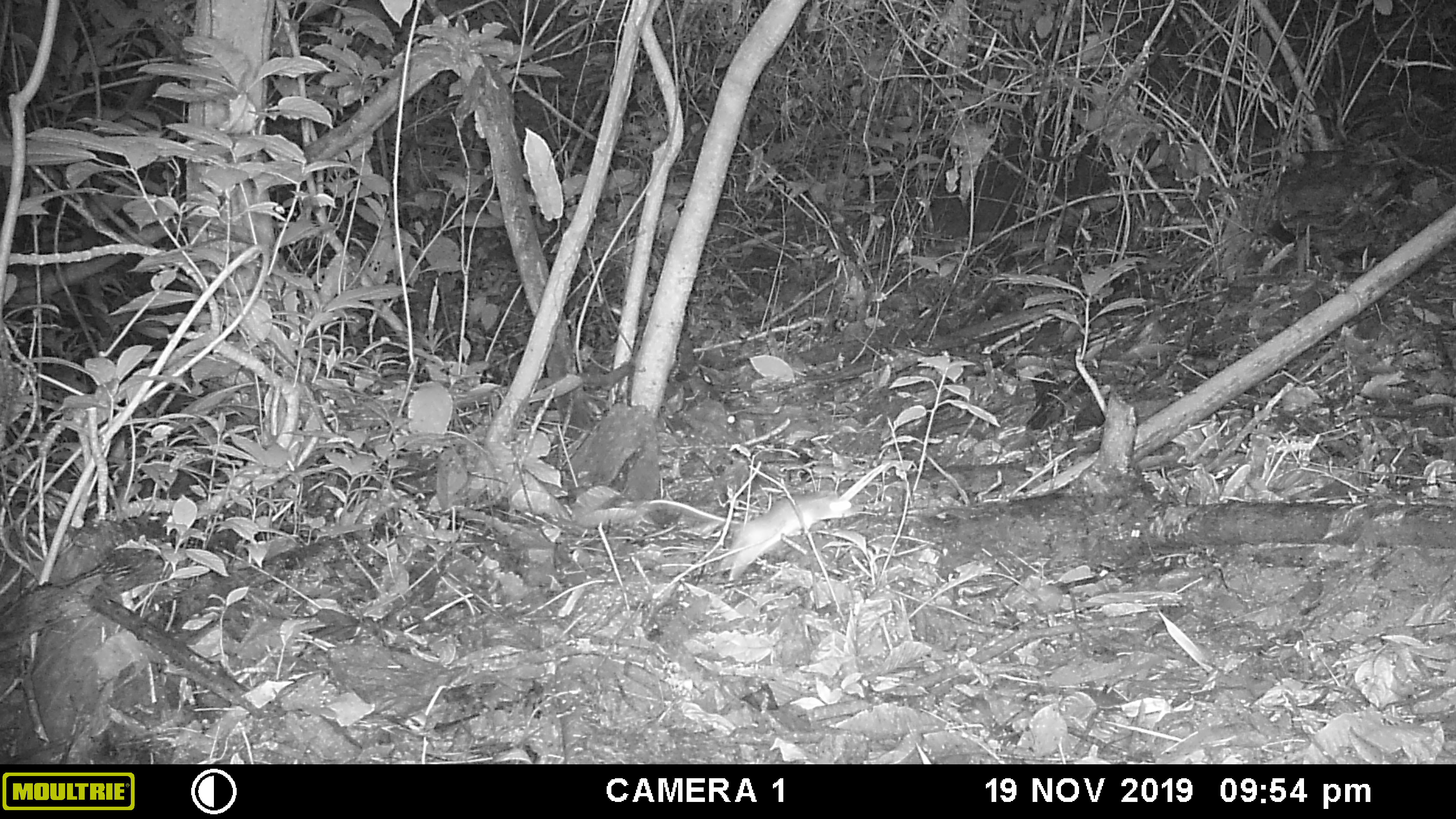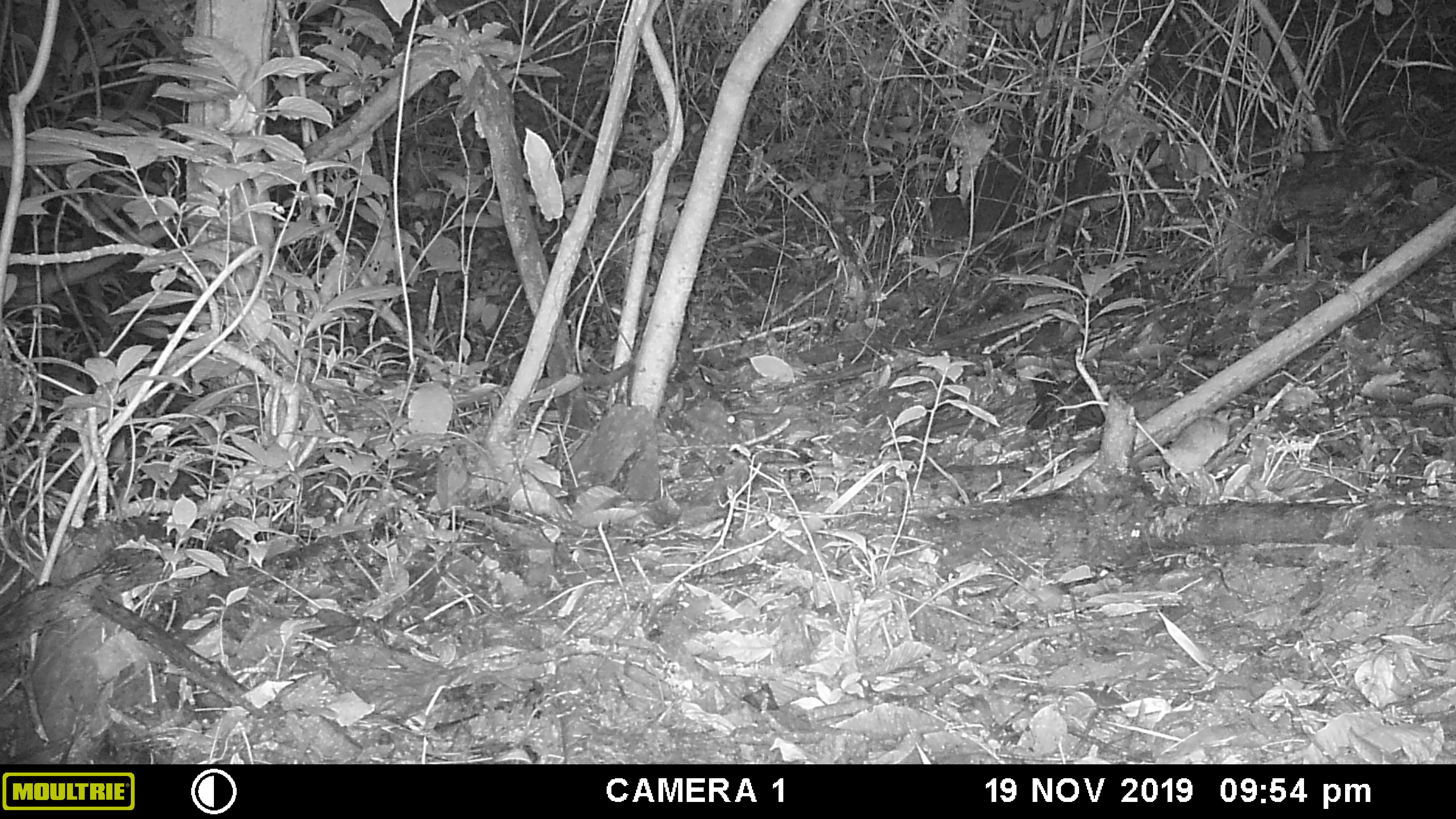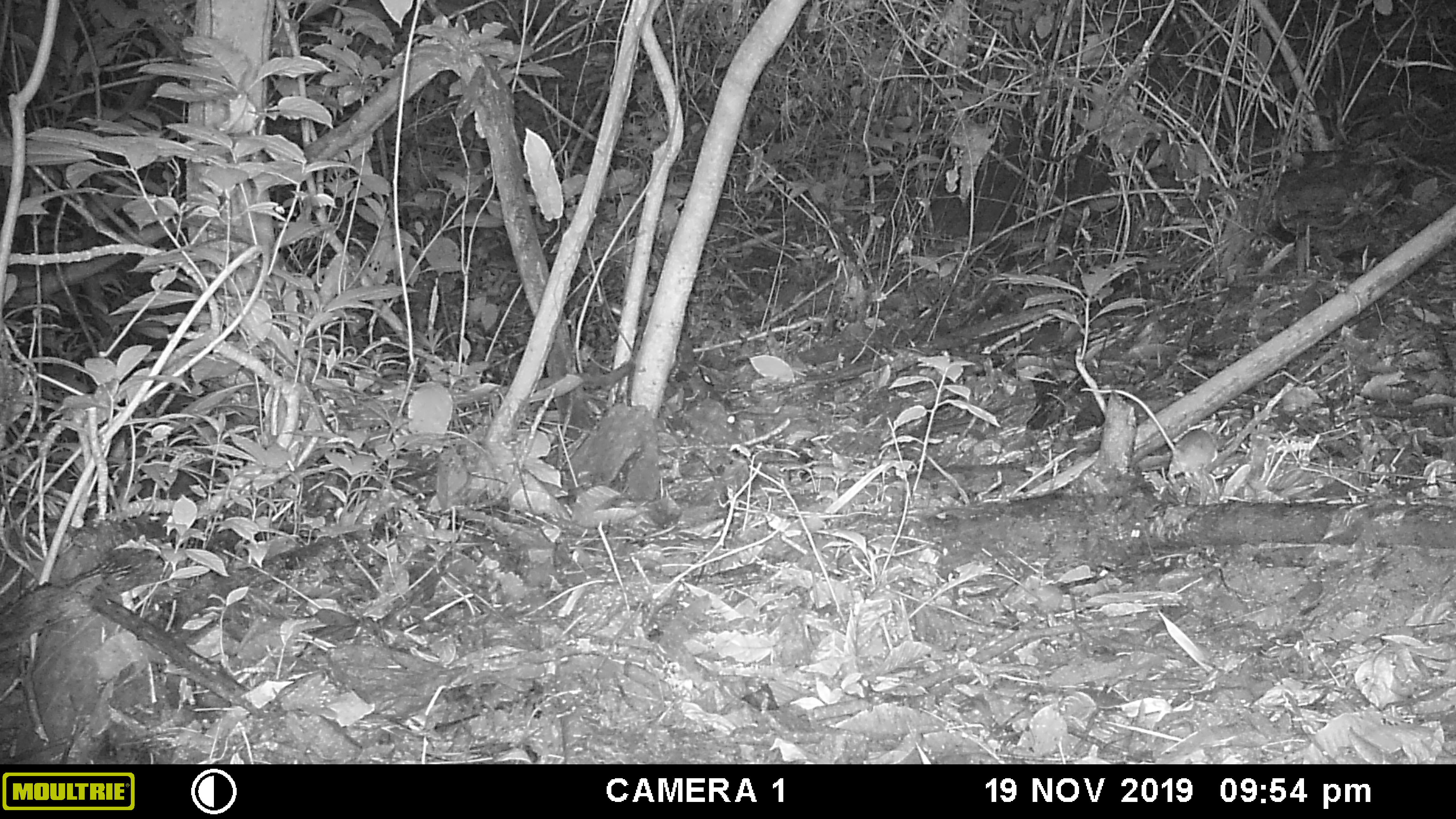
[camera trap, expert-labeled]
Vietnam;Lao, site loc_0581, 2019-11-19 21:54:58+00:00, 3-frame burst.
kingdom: Animalia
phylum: Chordata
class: Mammalia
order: Rodentia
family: Muridae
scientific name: Muridae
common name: old-world mice and rats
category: unidentified murid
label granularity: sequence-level